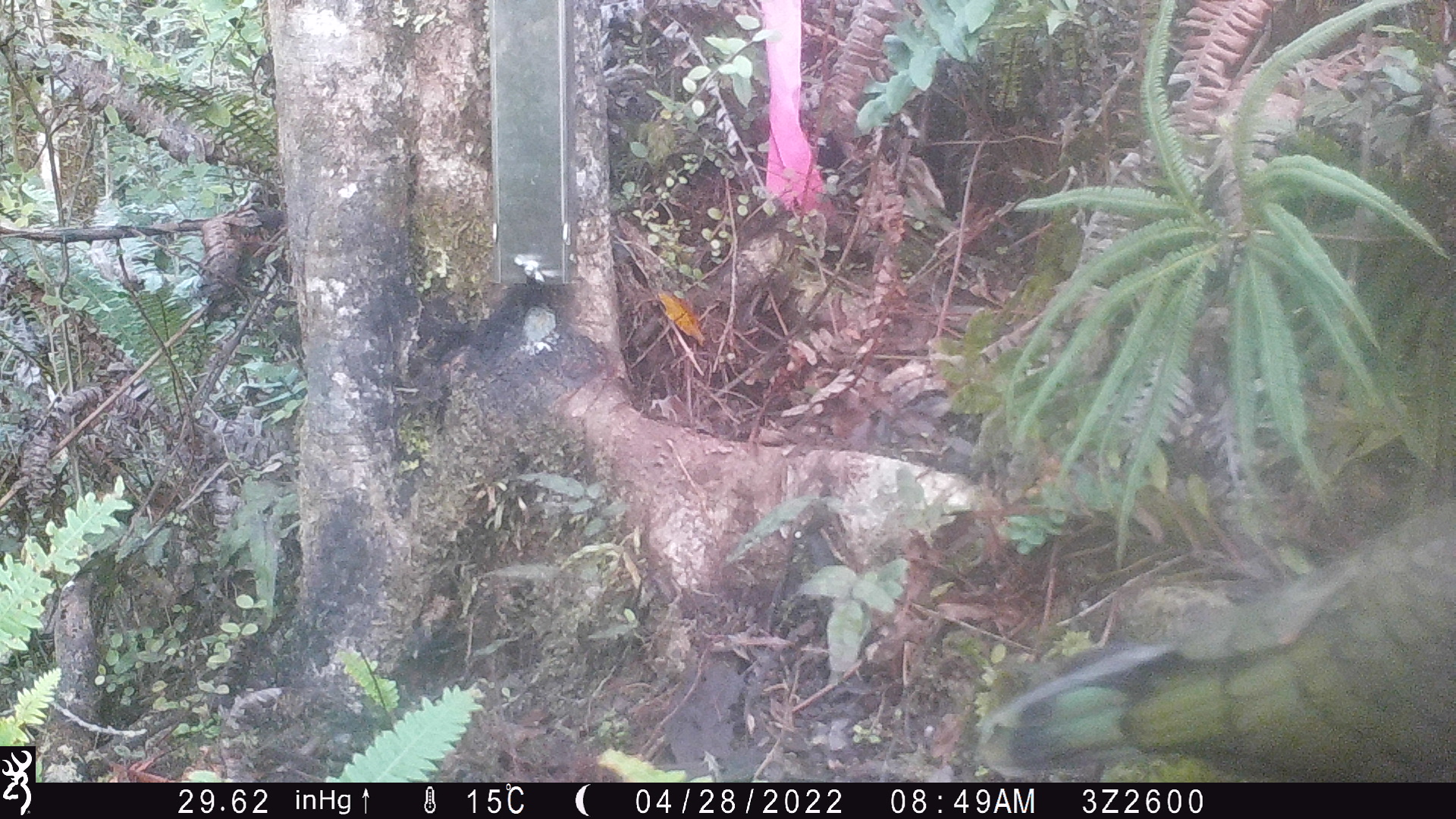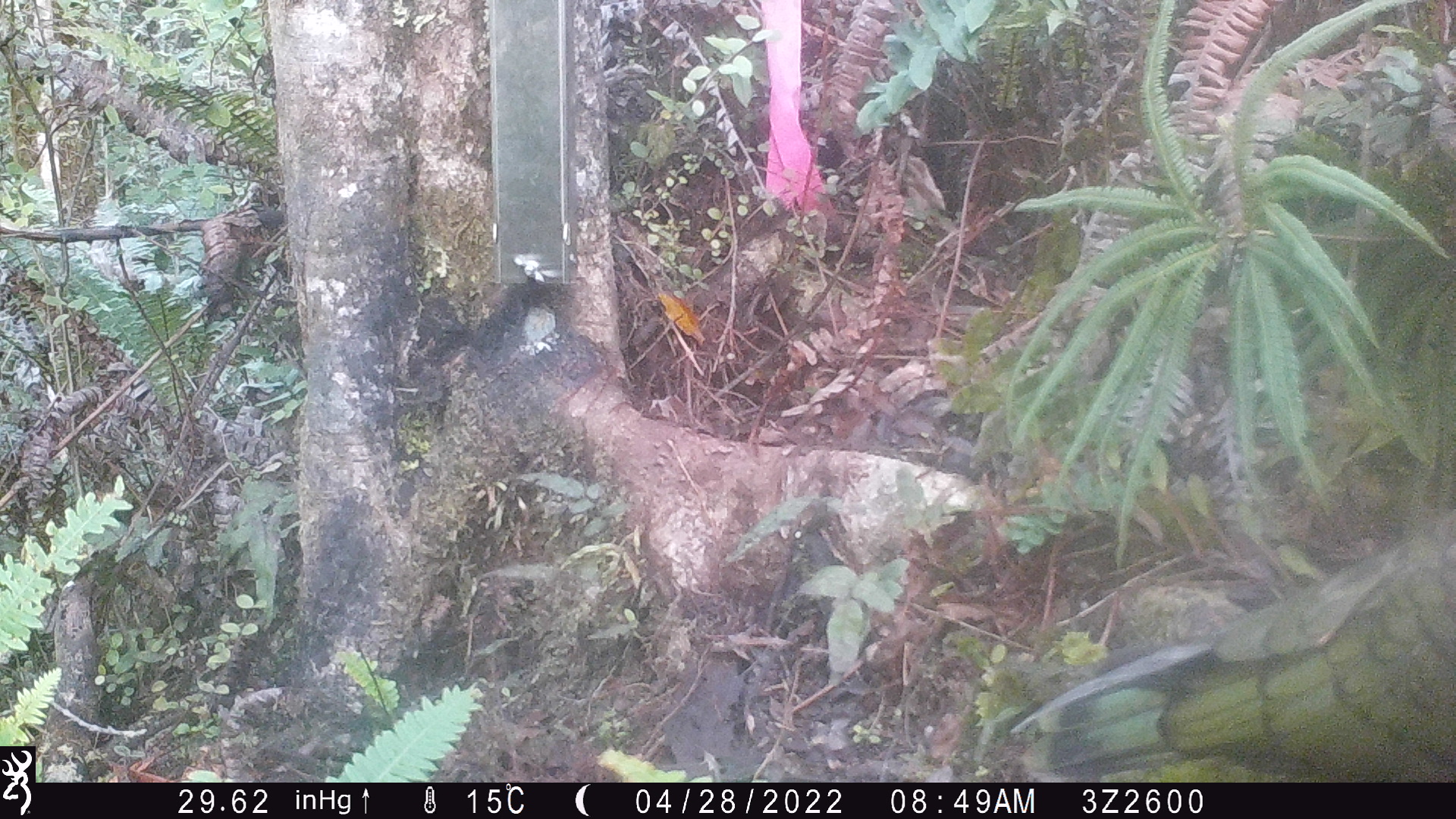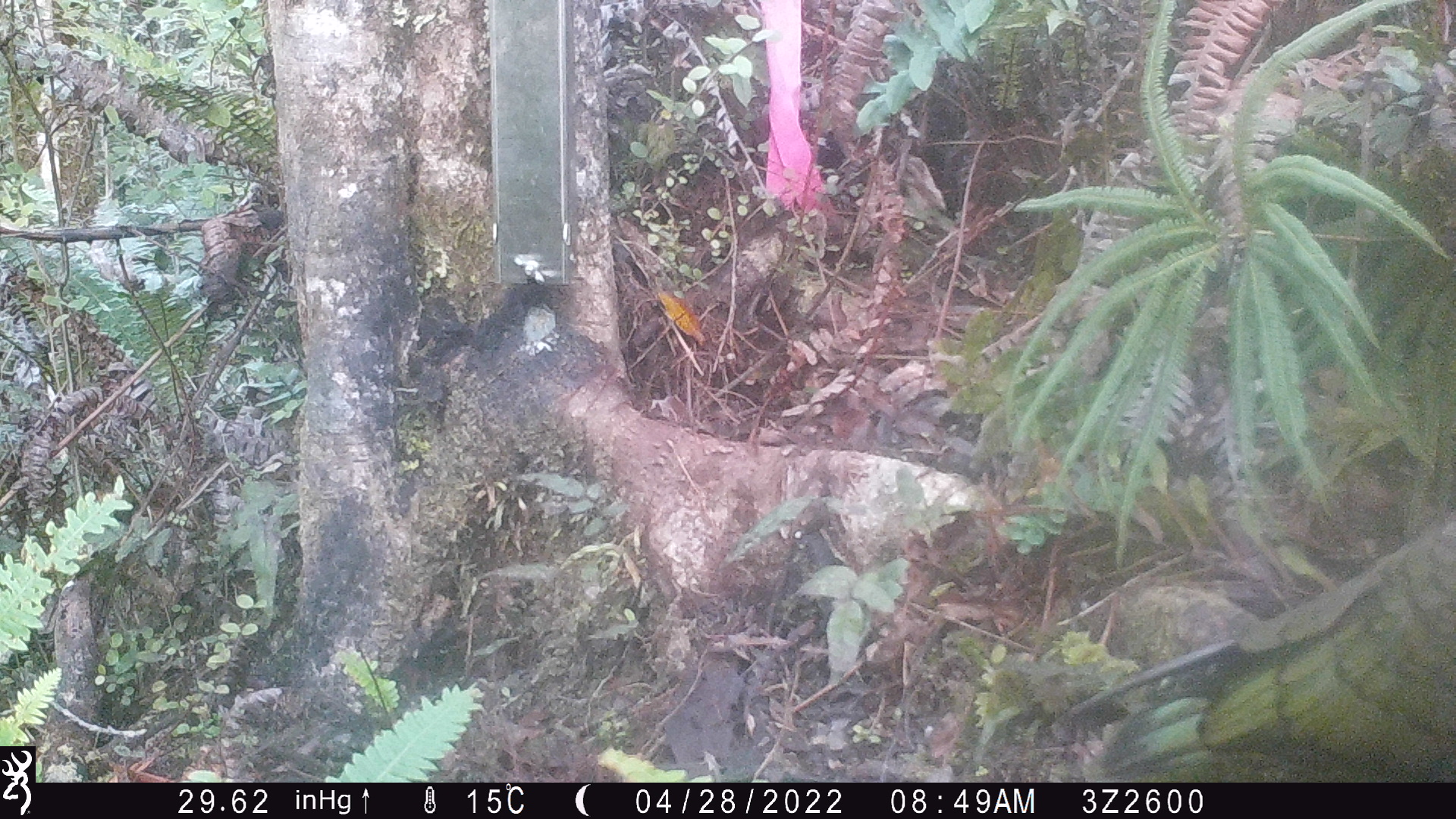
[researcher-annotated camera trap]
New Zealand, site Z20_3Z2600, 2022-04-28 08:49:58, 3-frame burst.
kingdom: Animalia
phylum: Chordata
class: Aves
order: Psittaciformes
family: Strigopidae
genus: Nestor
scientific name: Nestor notabilis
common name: kea